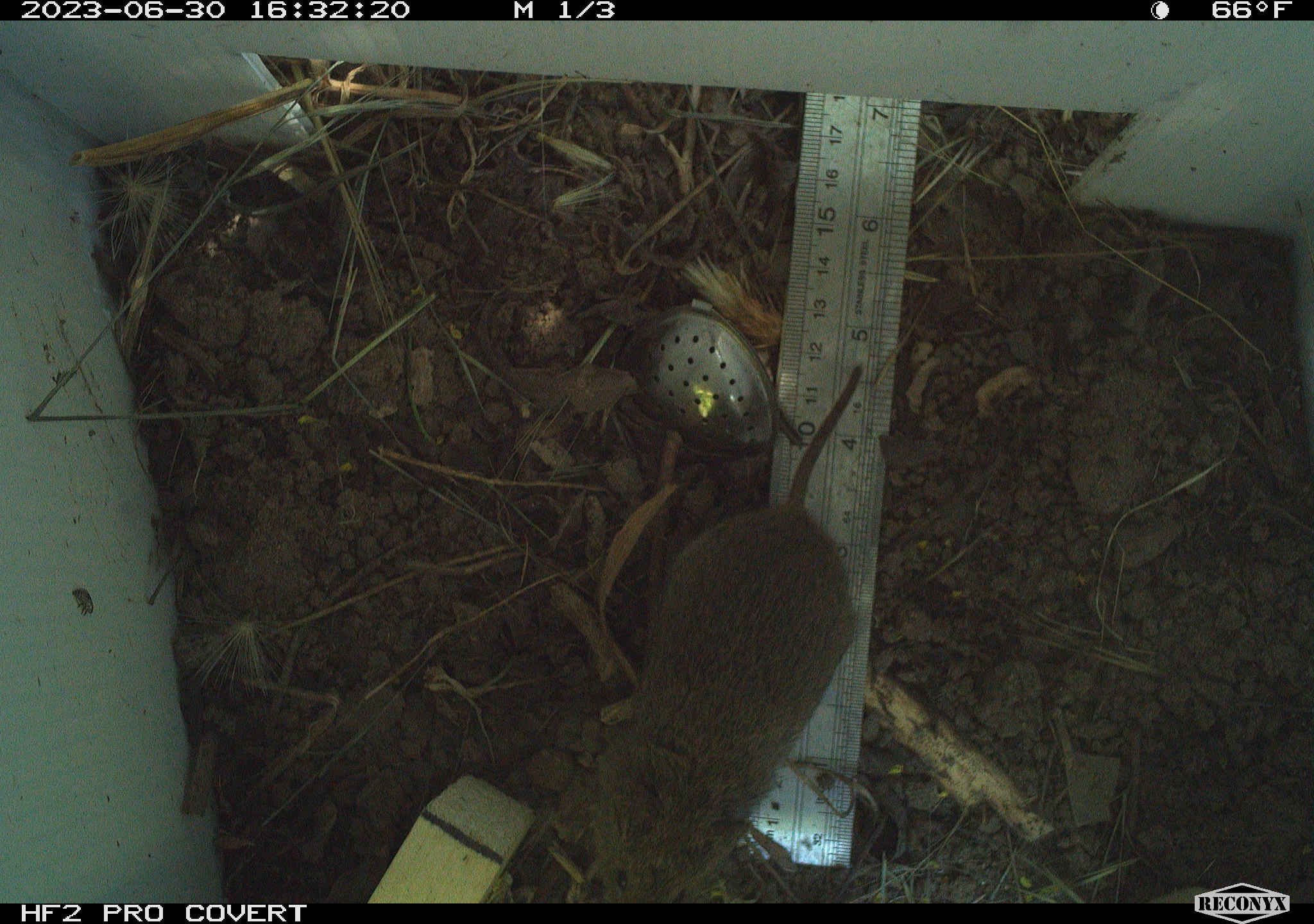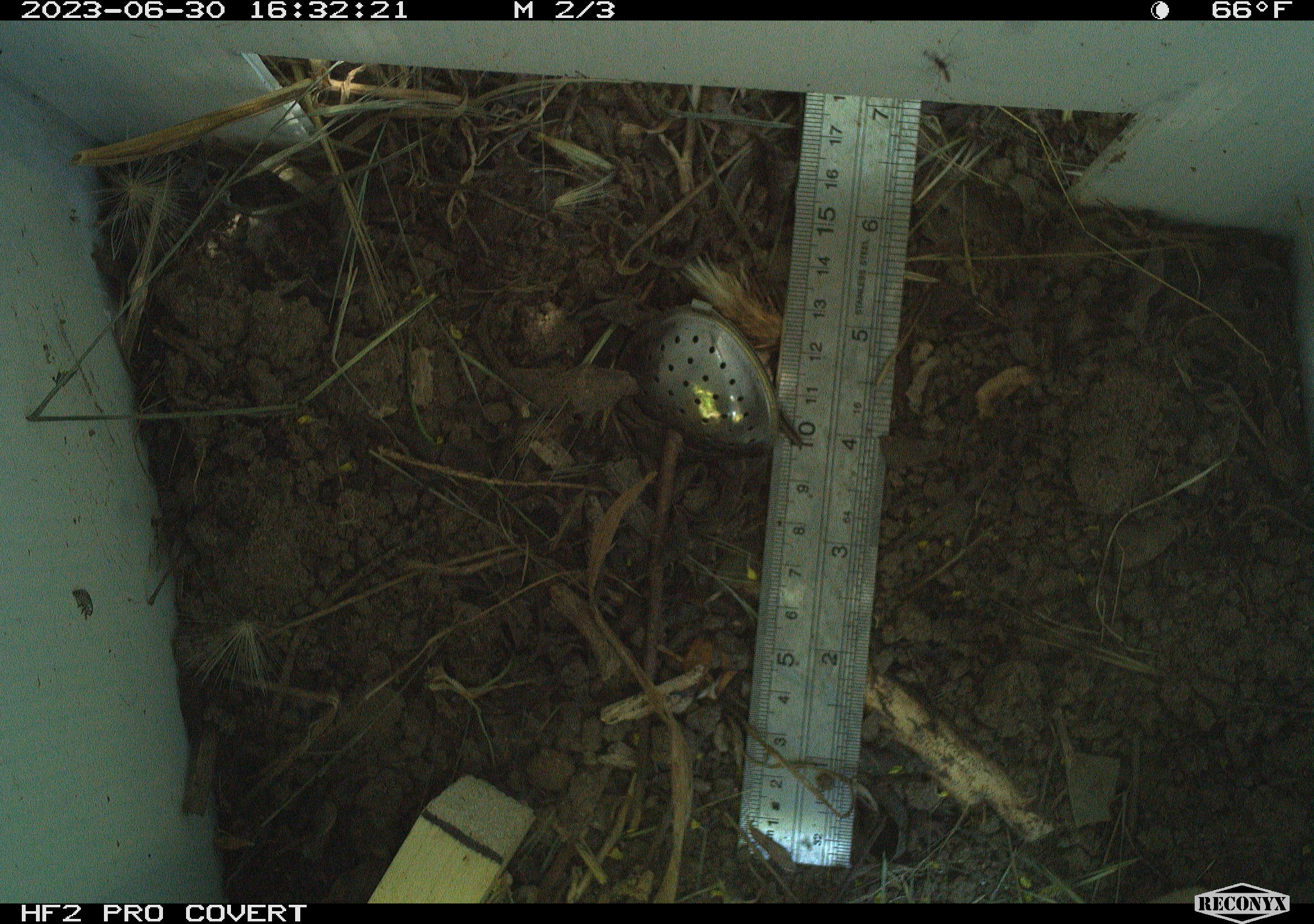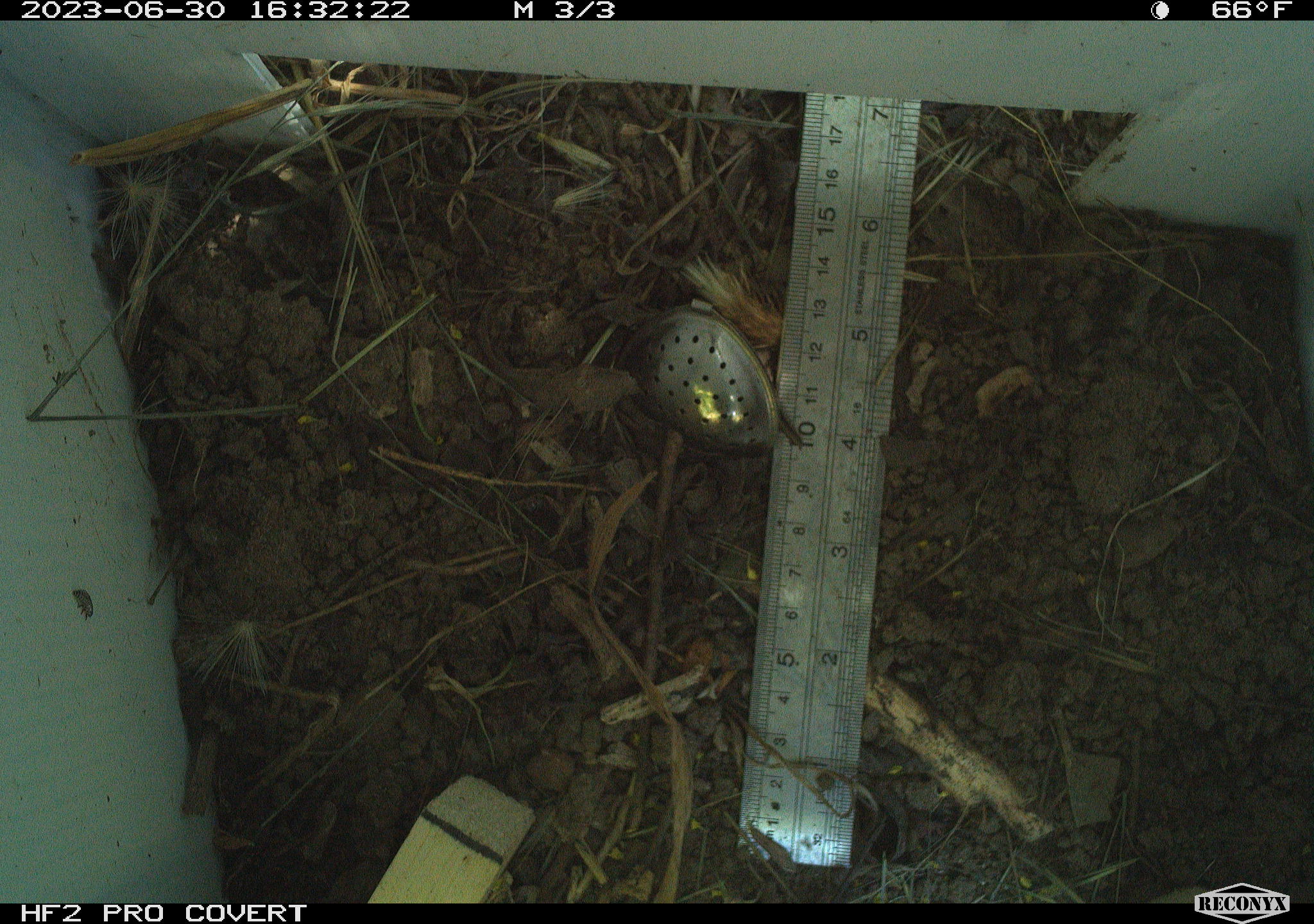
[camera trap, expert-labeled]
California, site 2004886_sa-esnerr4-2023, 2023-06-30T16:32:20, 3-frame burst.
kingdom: Animalia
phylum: Chordata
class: Mammalia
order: Rodentia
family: Cricetidae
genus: Microtus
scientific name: Microtus californicus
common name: california vole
California vole (Microtus californicus).